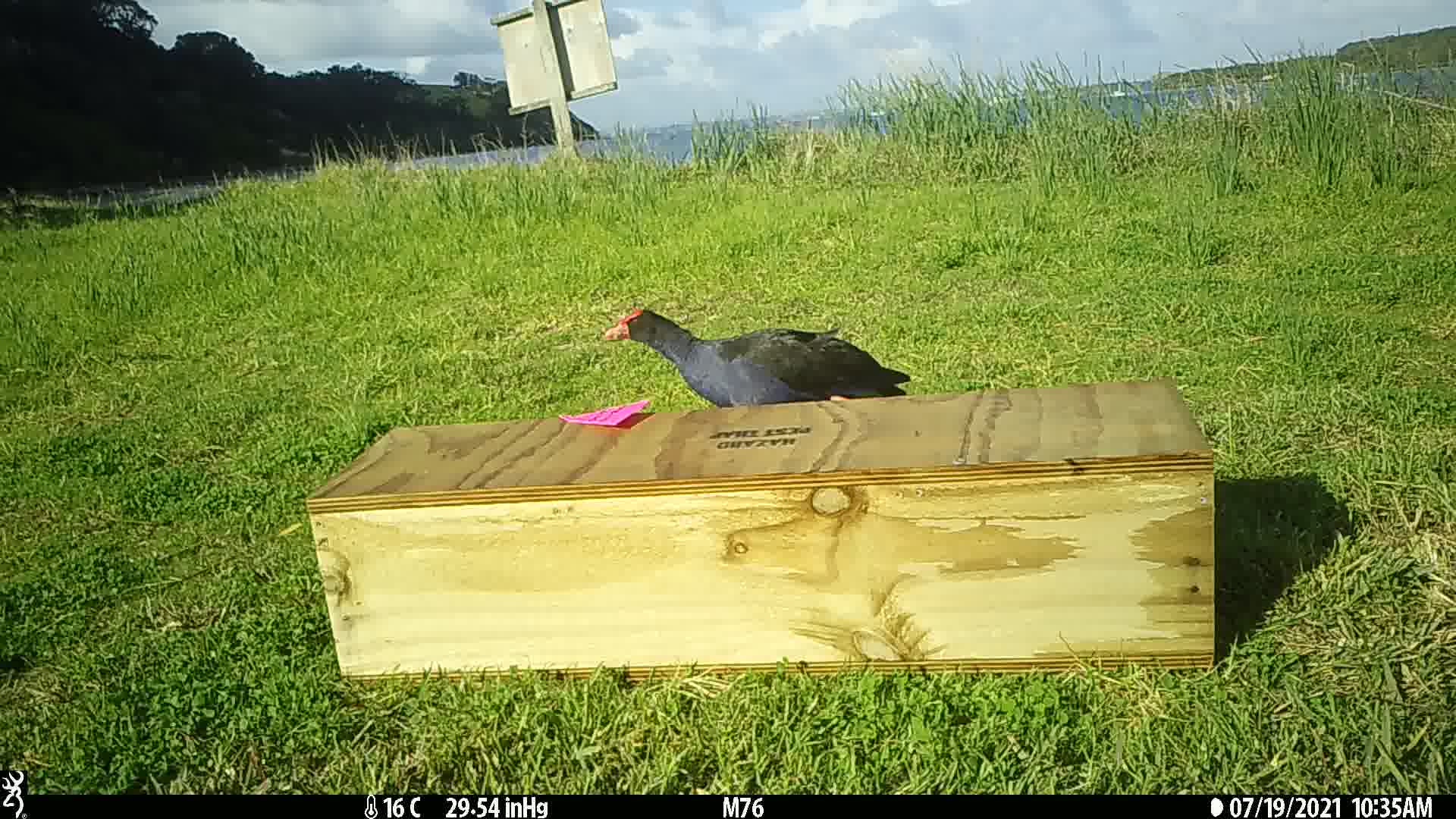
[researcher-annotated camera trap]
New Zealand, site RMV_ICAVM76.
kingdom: Animalia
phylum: Chordata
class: Aves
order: Gruiformes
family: Rallidae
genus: Porphyrio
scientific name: Porphyrio melanotus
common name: australasian swamphen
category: pukeko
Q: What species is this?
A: Pukeko (australasian swamphen) (Porphyrio melanotus).